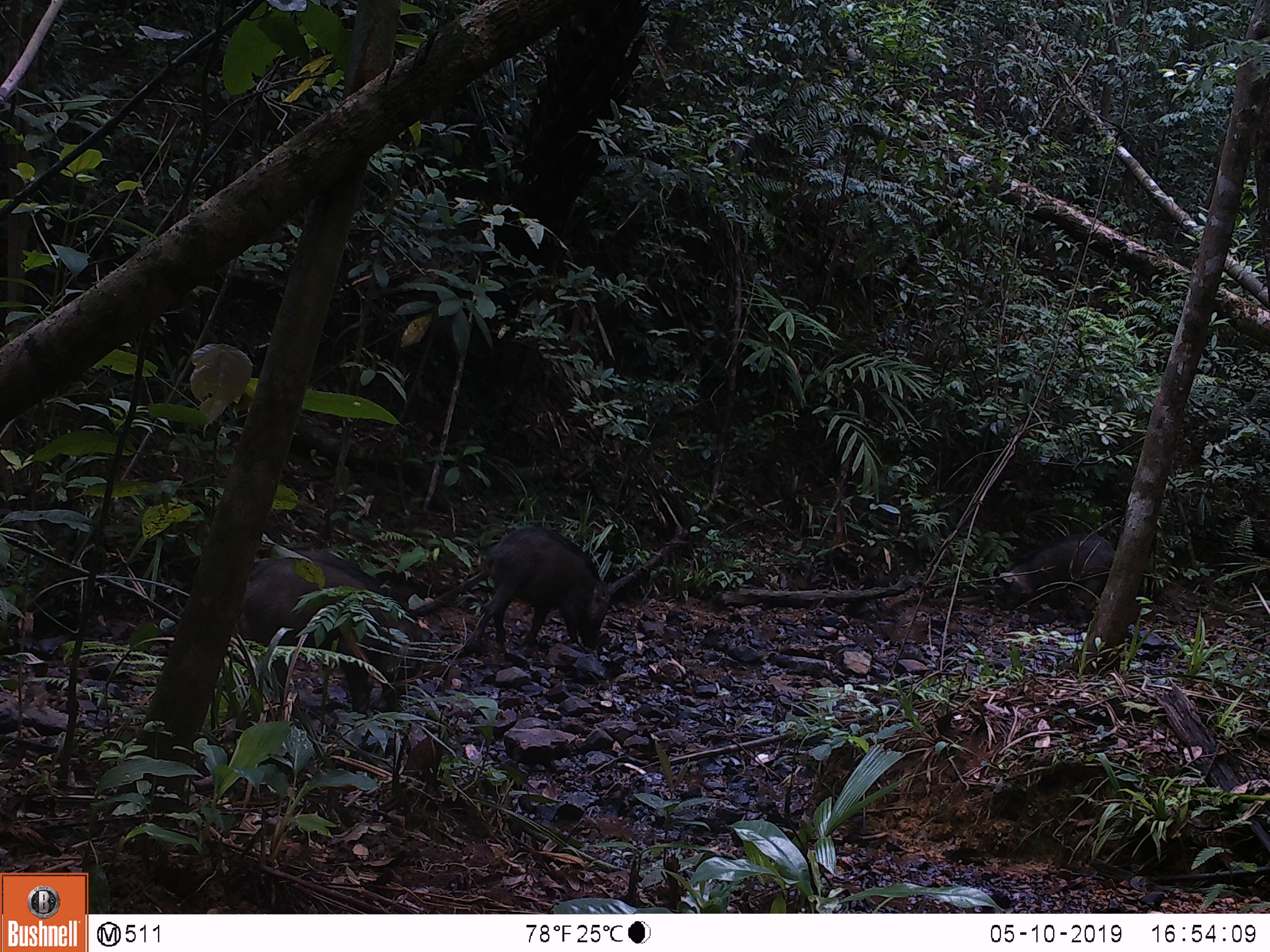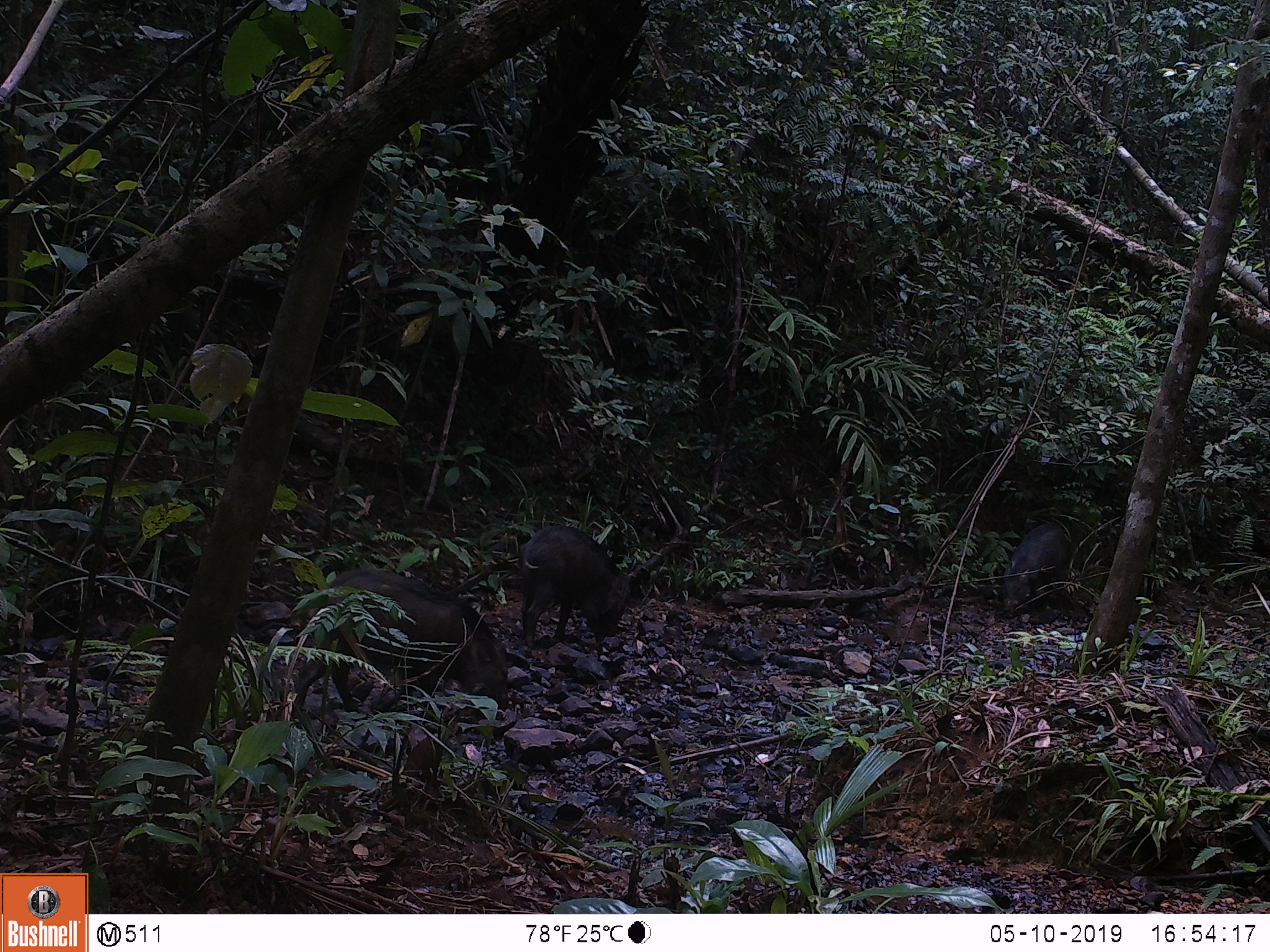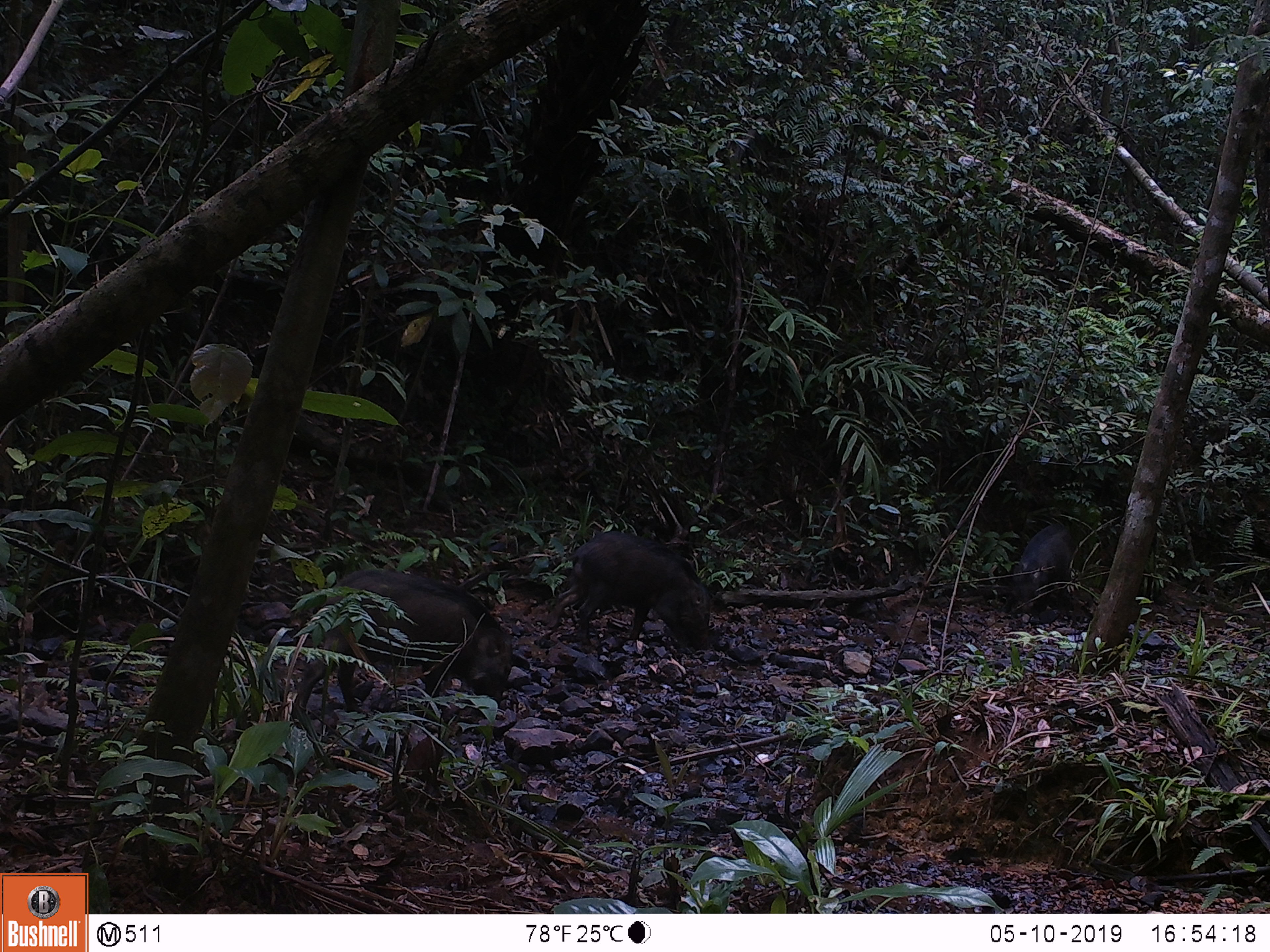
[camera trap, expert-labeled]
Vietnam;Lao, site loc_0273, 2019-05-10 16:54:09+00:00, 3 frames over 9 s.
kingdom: Animalia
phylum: Chordata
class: Mammalia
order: Artiodactyla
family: Suidae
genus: Sus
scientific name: Sus scrofa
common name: eurasian wild pig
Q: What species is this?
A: Eurasian wild pig (Sus scrofa).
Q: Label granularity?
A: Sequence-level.